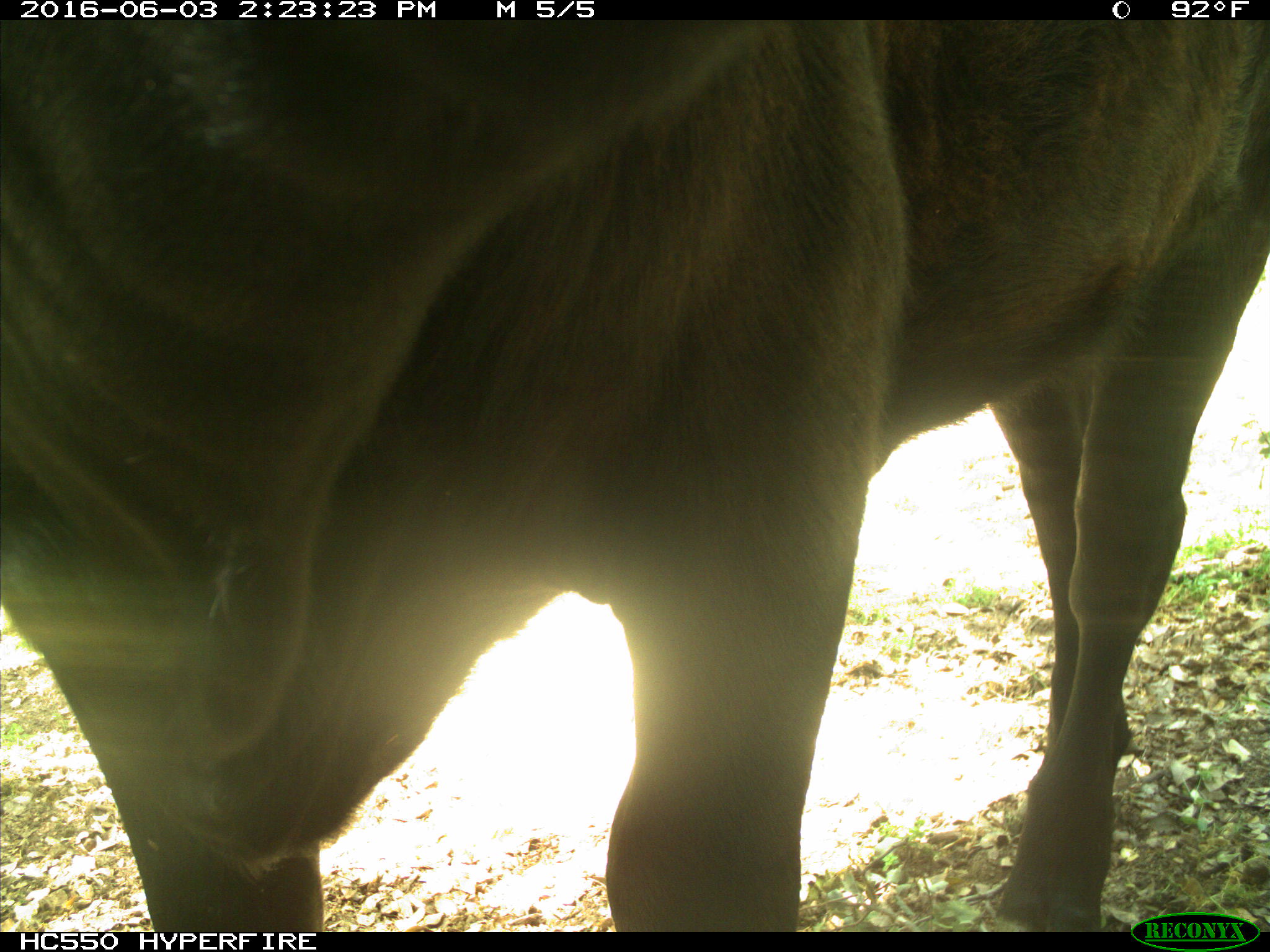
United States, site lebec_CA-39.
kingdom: Animalia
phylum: Chordata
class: Mammalia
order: Artiodactyla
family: Bovidae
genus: Bos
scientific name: Bos taurus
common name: domestic cow